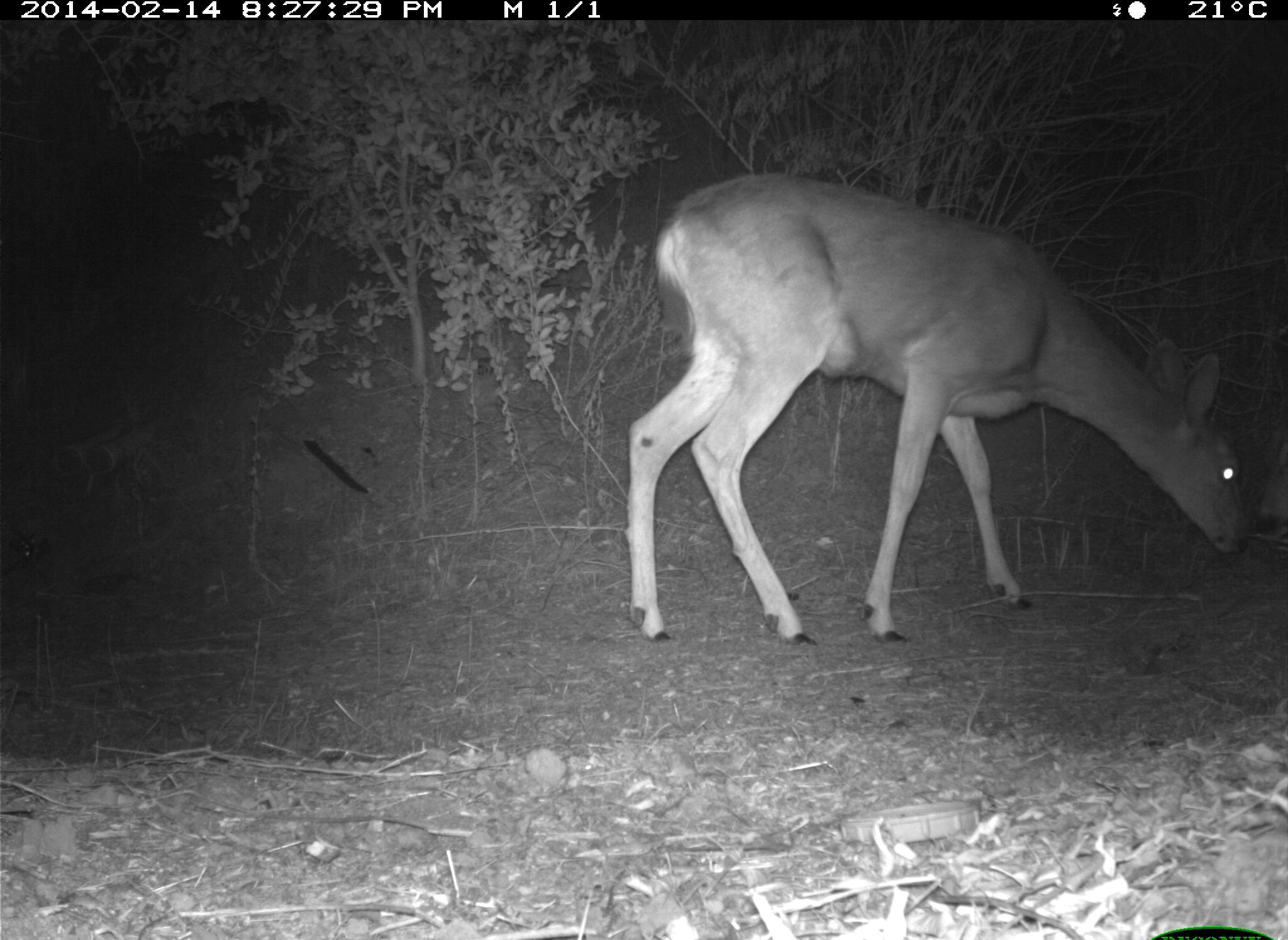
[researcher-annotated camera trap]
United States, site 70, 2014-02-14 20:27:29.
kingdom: Animalia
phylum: Chordata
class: Mammalia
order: Artiodactyla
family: Cervidae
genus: Odocoileus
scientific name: Odocoileus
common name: deer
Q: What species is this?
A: Deer (Odocoileus).